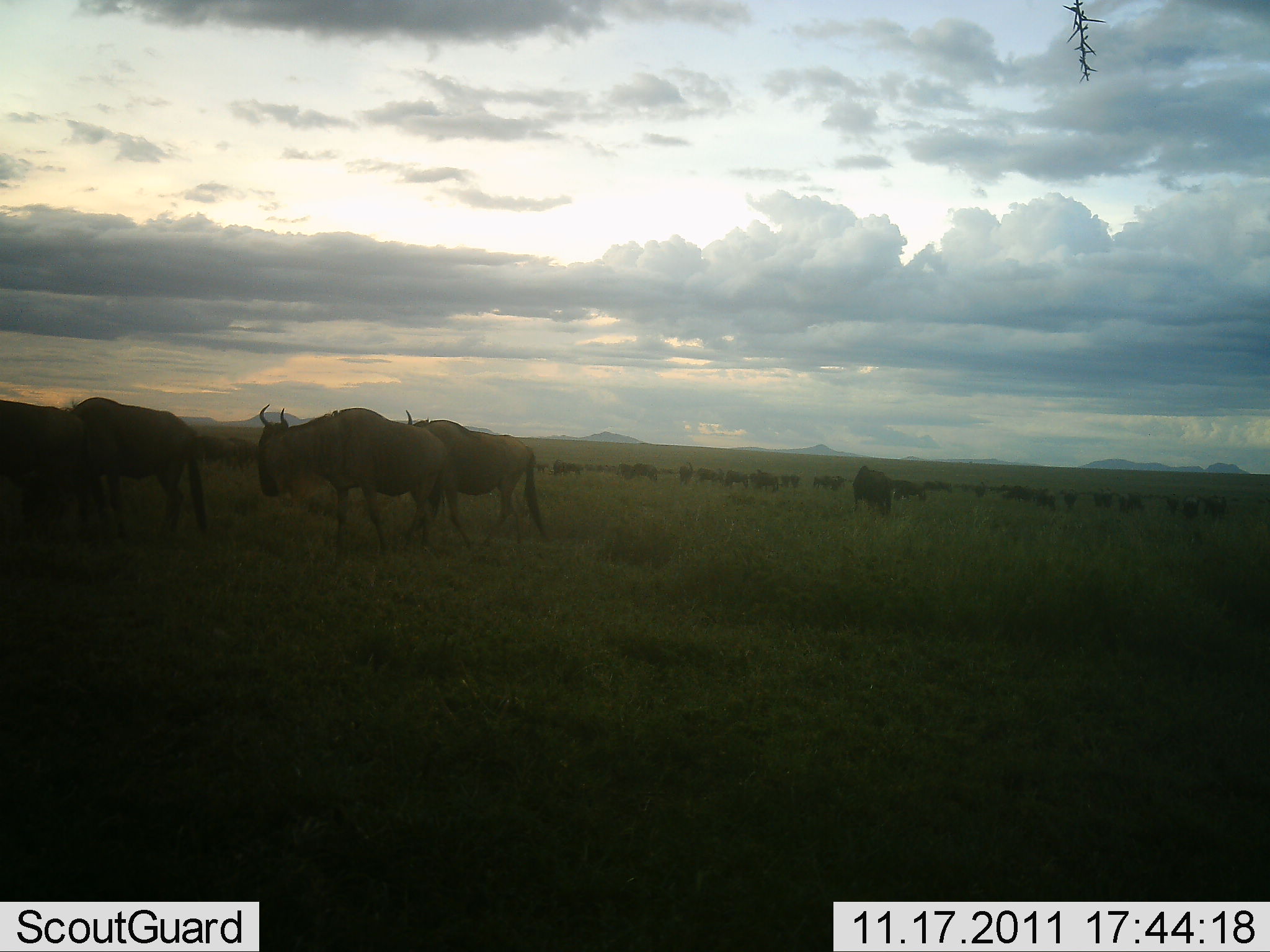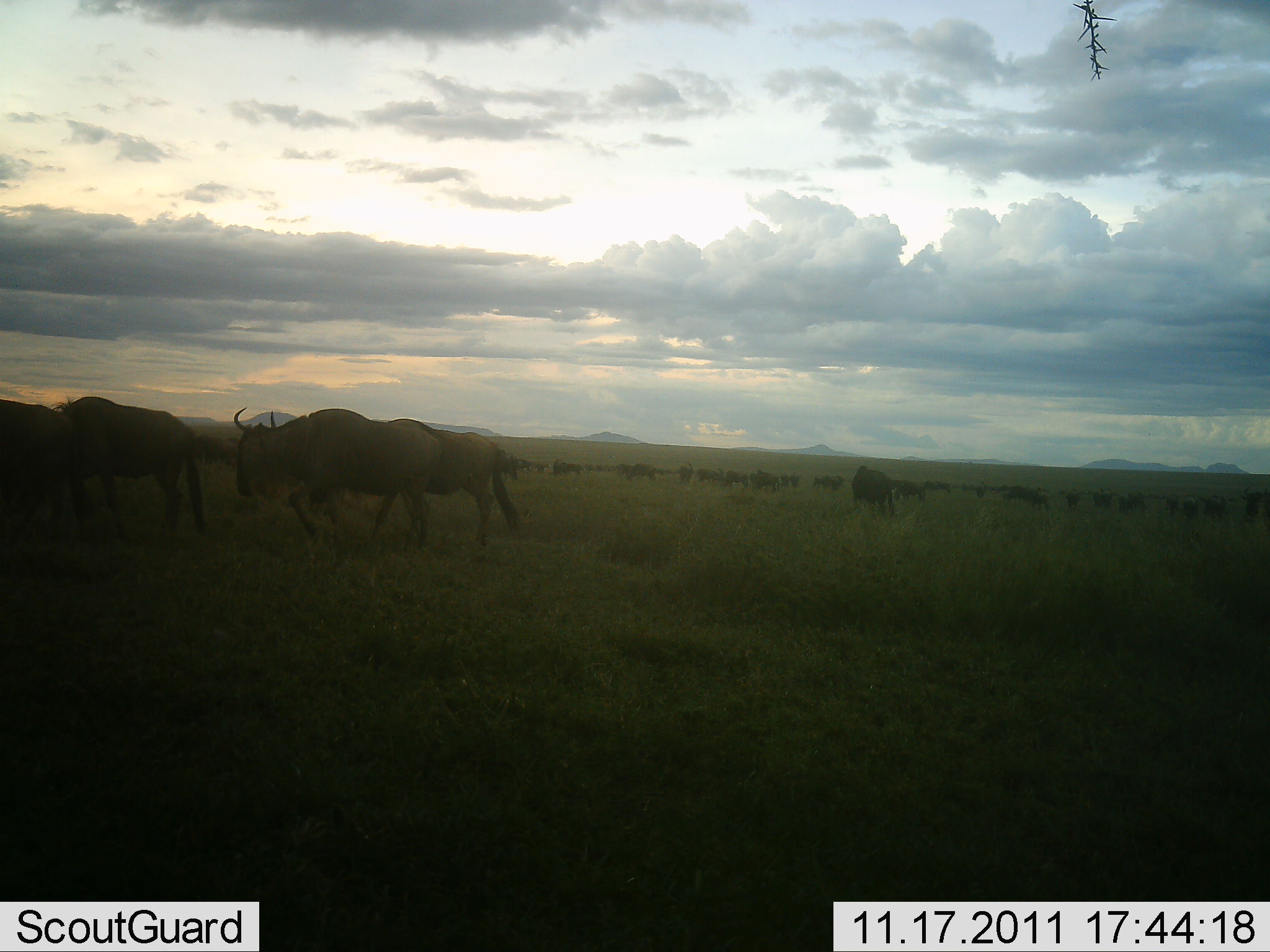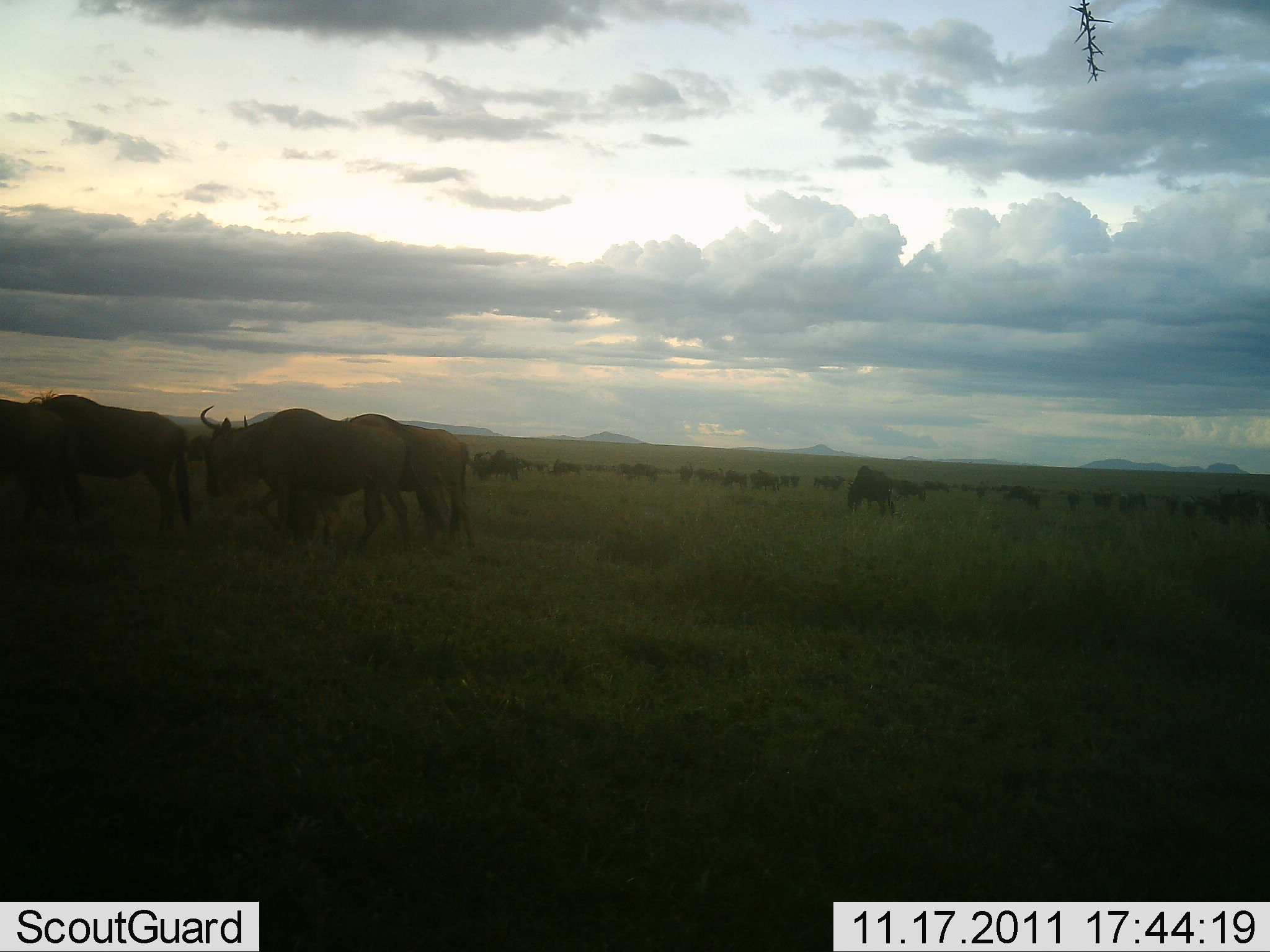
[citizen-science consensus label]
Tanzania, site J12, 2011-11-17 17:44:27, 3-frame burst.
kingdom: Animalia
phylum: Chordata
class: Mammalia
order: Artiodactyla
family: Bovidae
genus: Connochaetes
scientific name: Connochaetes taurinus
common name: blue wildebeest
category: wildebeest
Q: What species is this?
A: Wildebeest (blue wildebeest) (Connochaetes taurinus).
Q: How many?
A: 11-50.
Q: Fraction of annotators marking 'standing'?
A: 58%.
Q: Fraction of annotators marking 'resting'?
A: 0%.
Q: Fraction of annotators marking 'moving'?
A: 83%.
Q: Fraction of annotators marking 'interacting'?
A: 0%.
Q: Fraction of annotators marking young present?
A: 0%.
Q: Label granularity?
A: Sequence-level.